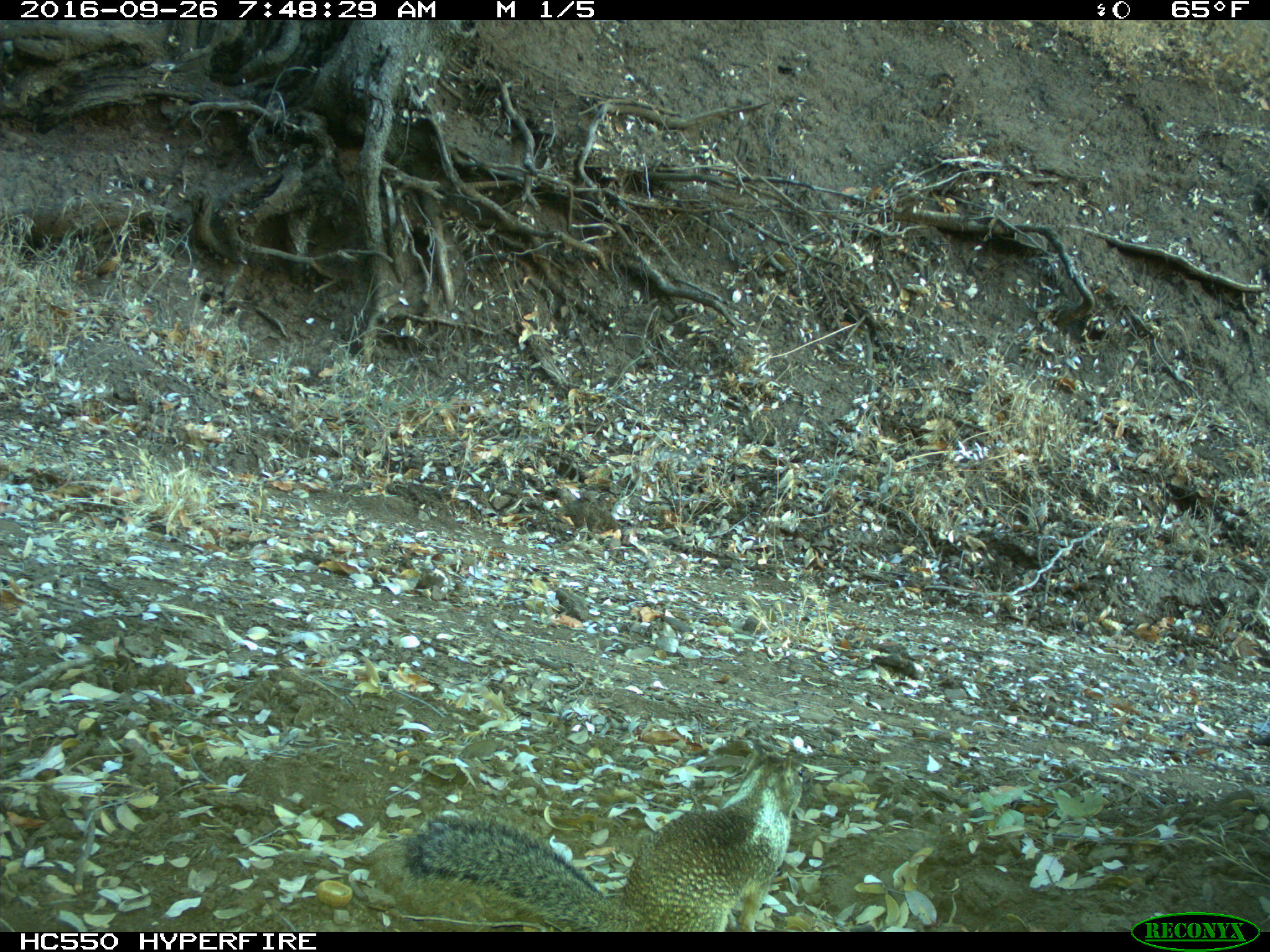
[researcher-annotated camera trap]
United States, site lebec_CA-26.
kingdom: Animalia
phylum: Chordata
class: Mammalia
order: Rodentia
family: Sciuridae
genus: Otospermophilus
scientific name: Otospermophilus beecheyi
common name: california ground squirrel